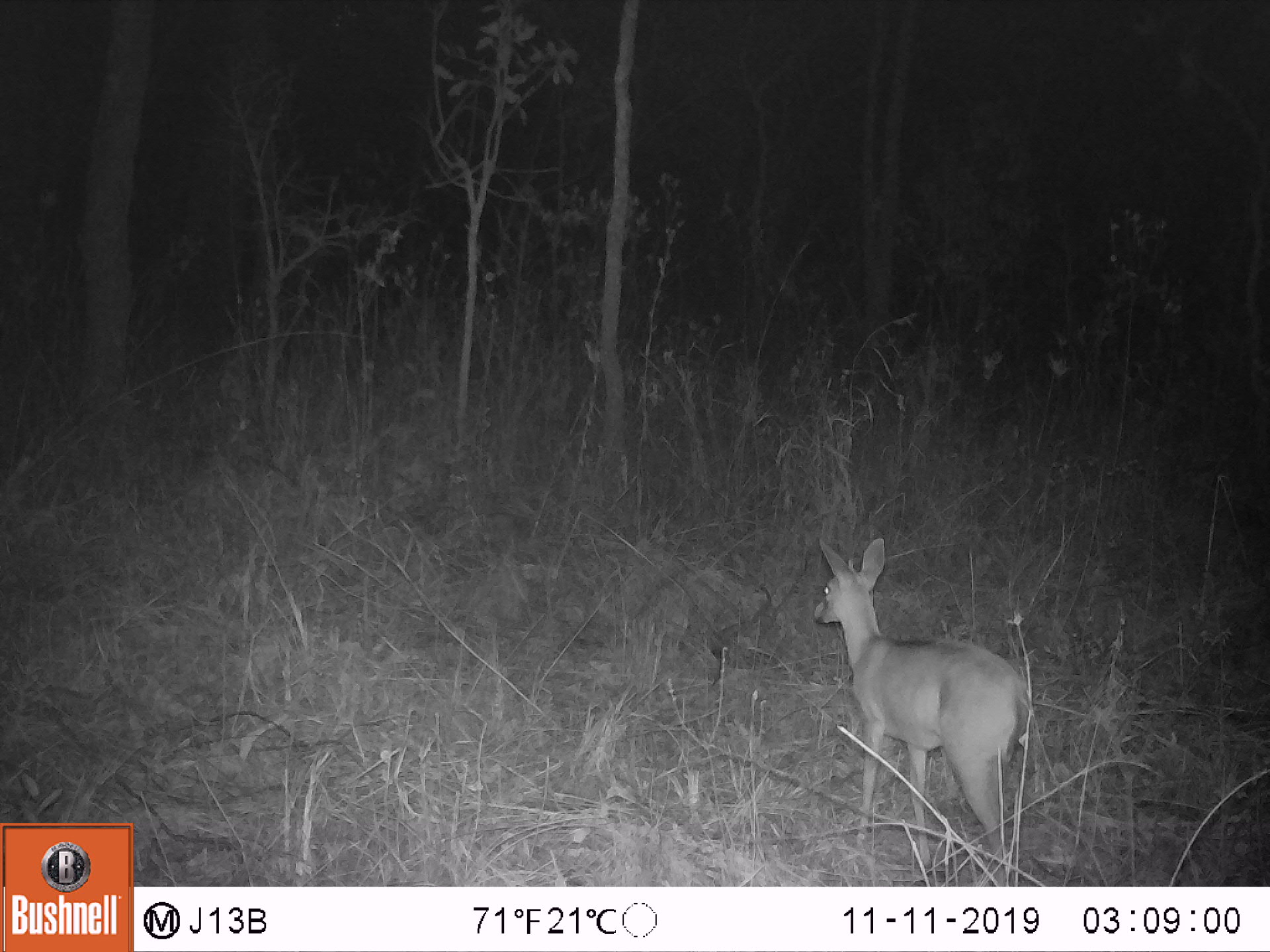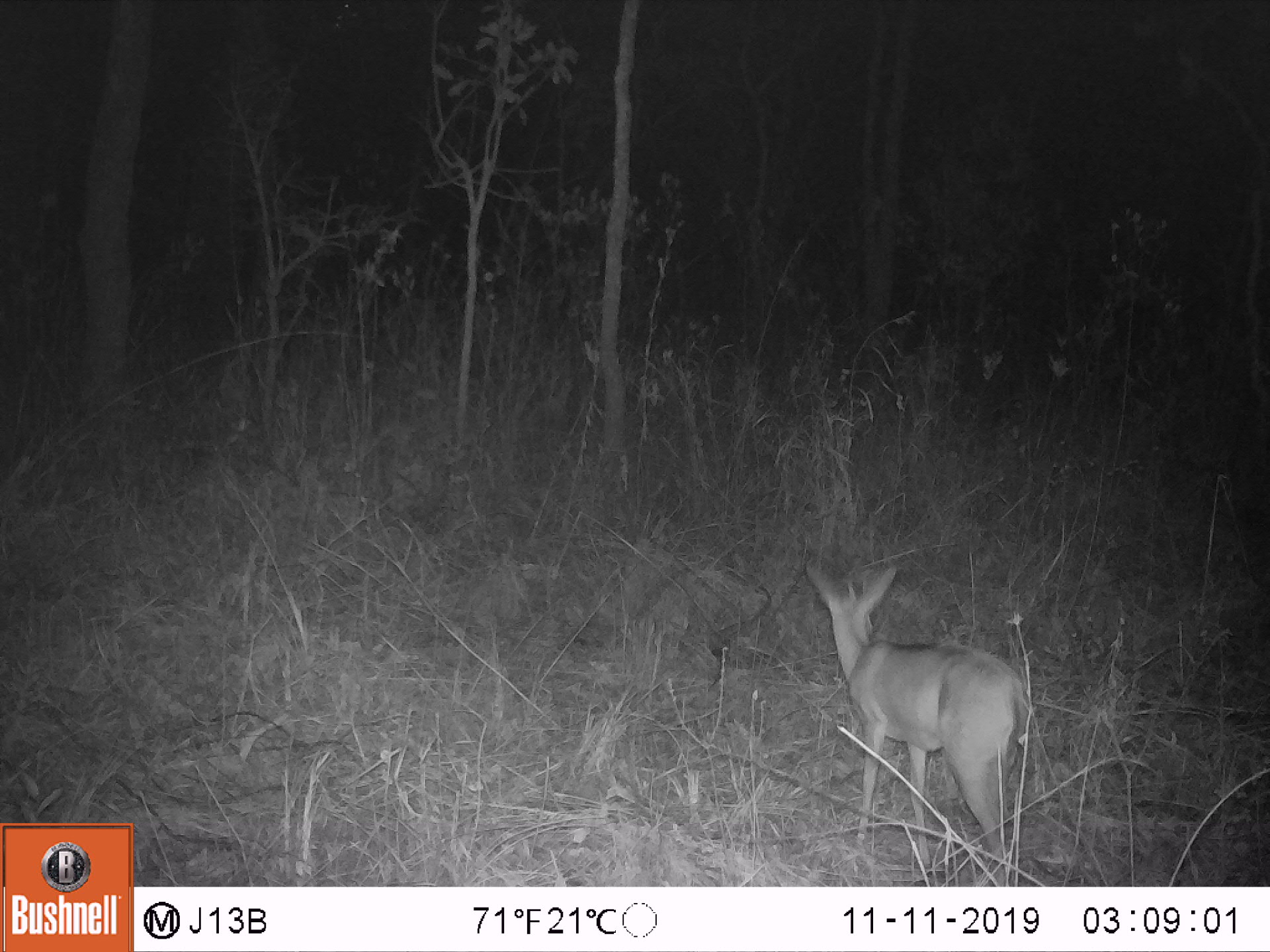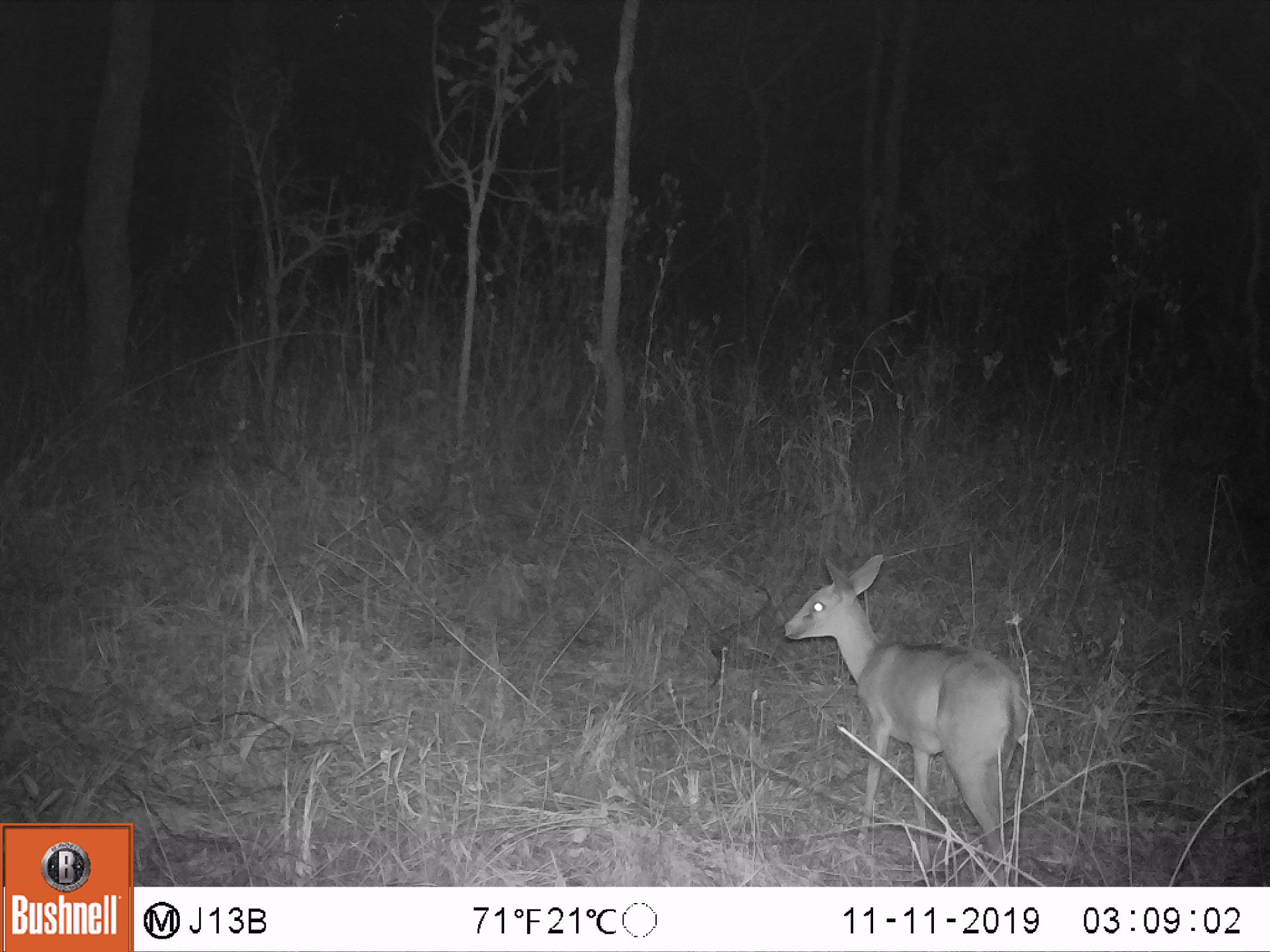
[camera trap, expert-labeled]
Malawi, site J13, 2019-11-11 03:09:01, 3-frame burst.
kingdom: Animalia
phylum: Chordata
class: Mammalia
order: Artiodactyla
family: Bovidae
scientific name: Antilopinae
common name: small antelope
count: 1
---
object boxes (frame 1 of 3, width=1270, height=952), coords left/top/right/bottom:
small antelope: 814/533/1039/867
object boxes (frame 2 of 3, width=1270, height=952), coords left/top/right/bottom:
small antelope: 802/559/1036/869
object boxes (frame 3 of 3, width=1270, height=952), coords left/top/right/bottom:
small antelope: 780/550/1025/863